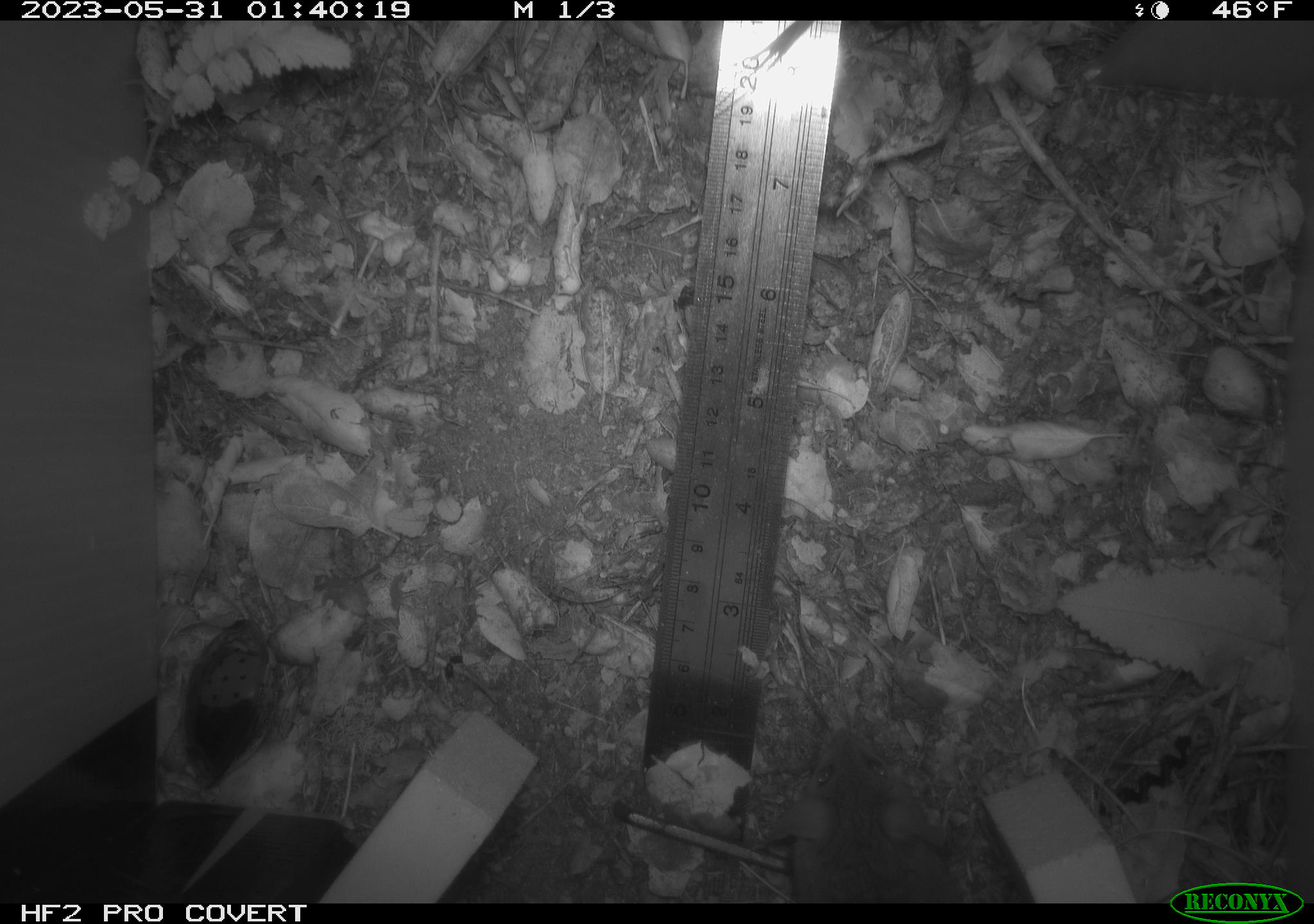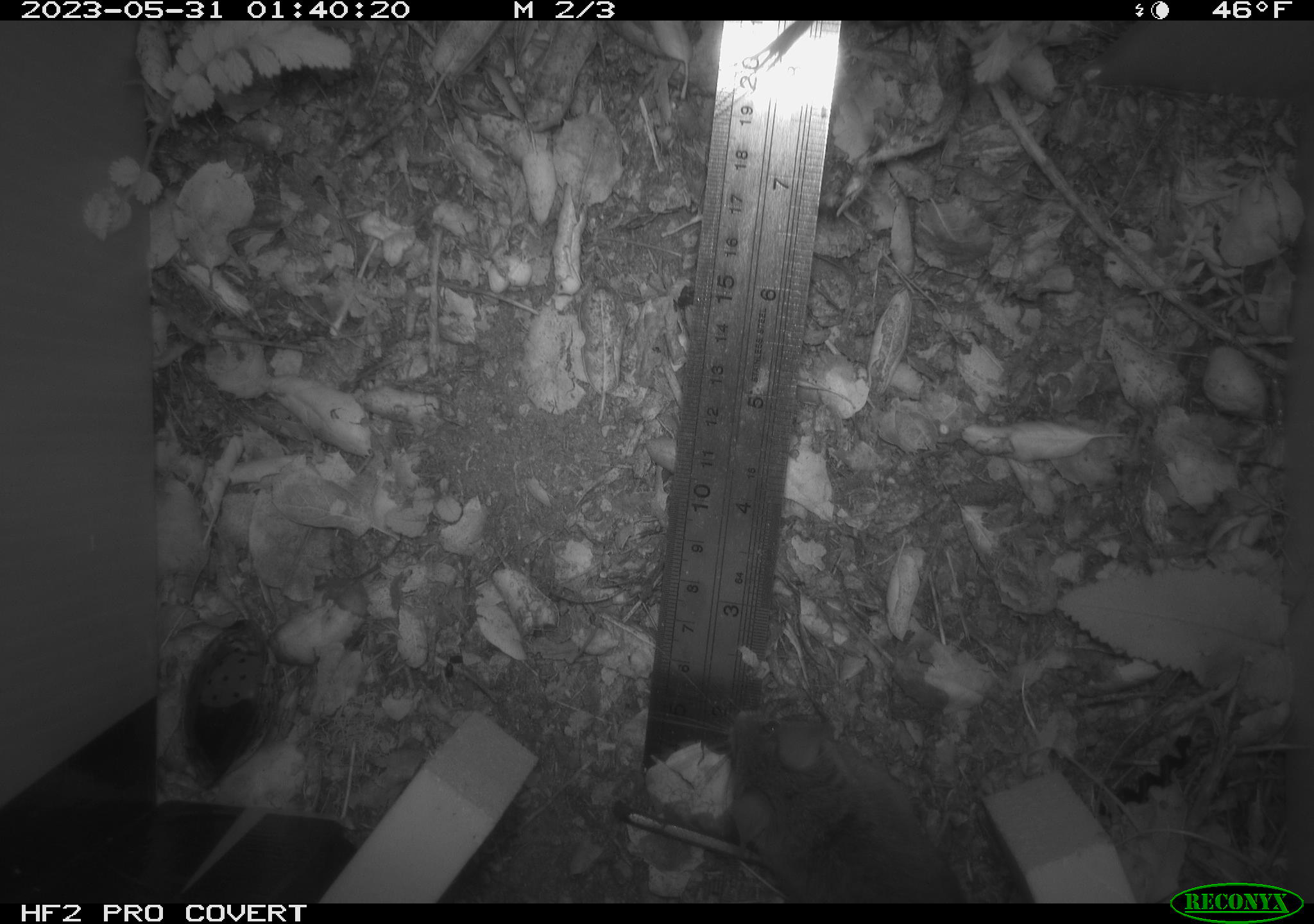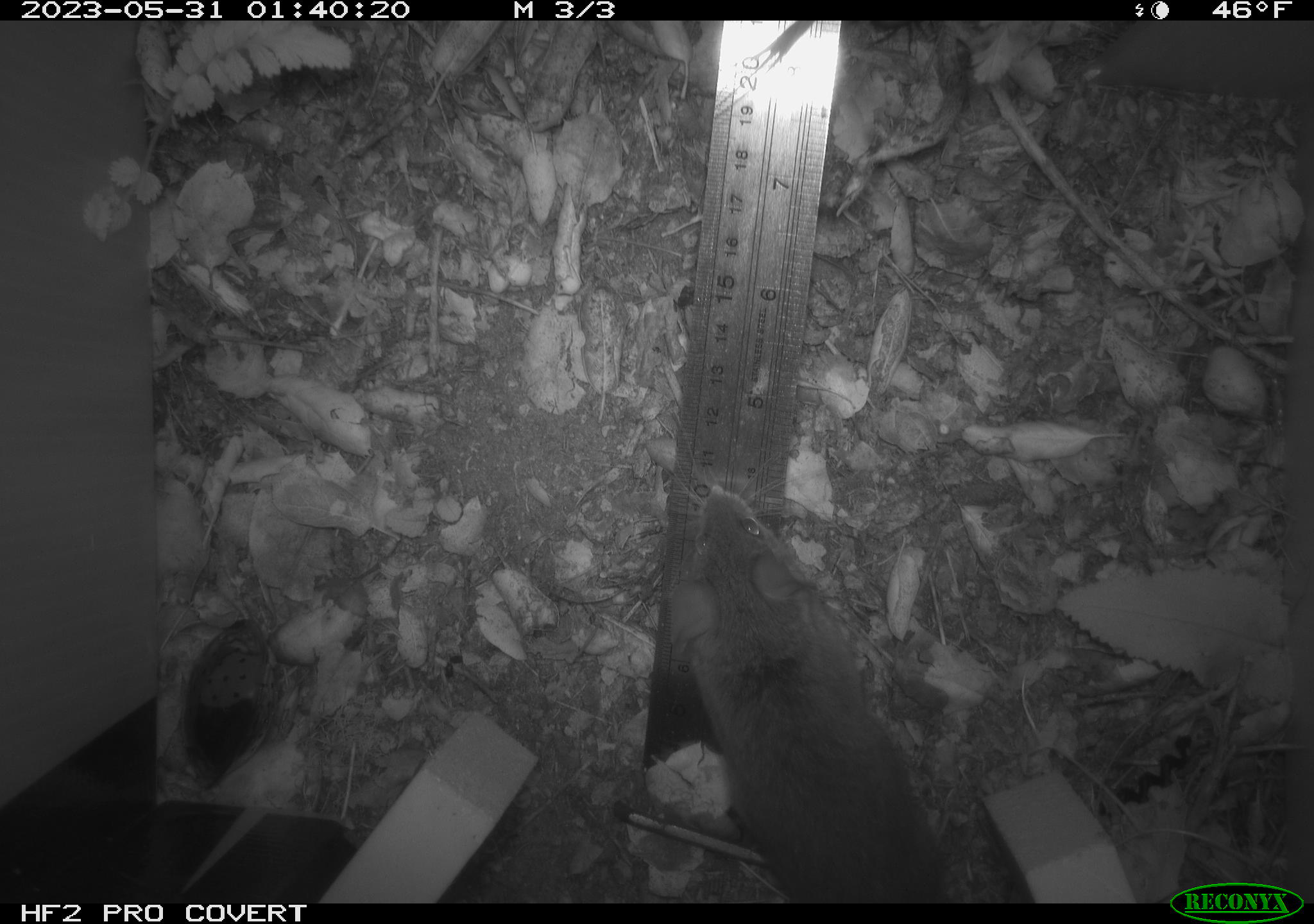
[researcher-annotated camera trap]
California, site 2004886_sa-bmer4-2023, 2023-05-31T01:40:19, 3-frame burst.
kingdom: Animalia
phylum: Chordata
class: Mammalia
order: Rodentia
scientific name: Rodentia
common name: mouse species